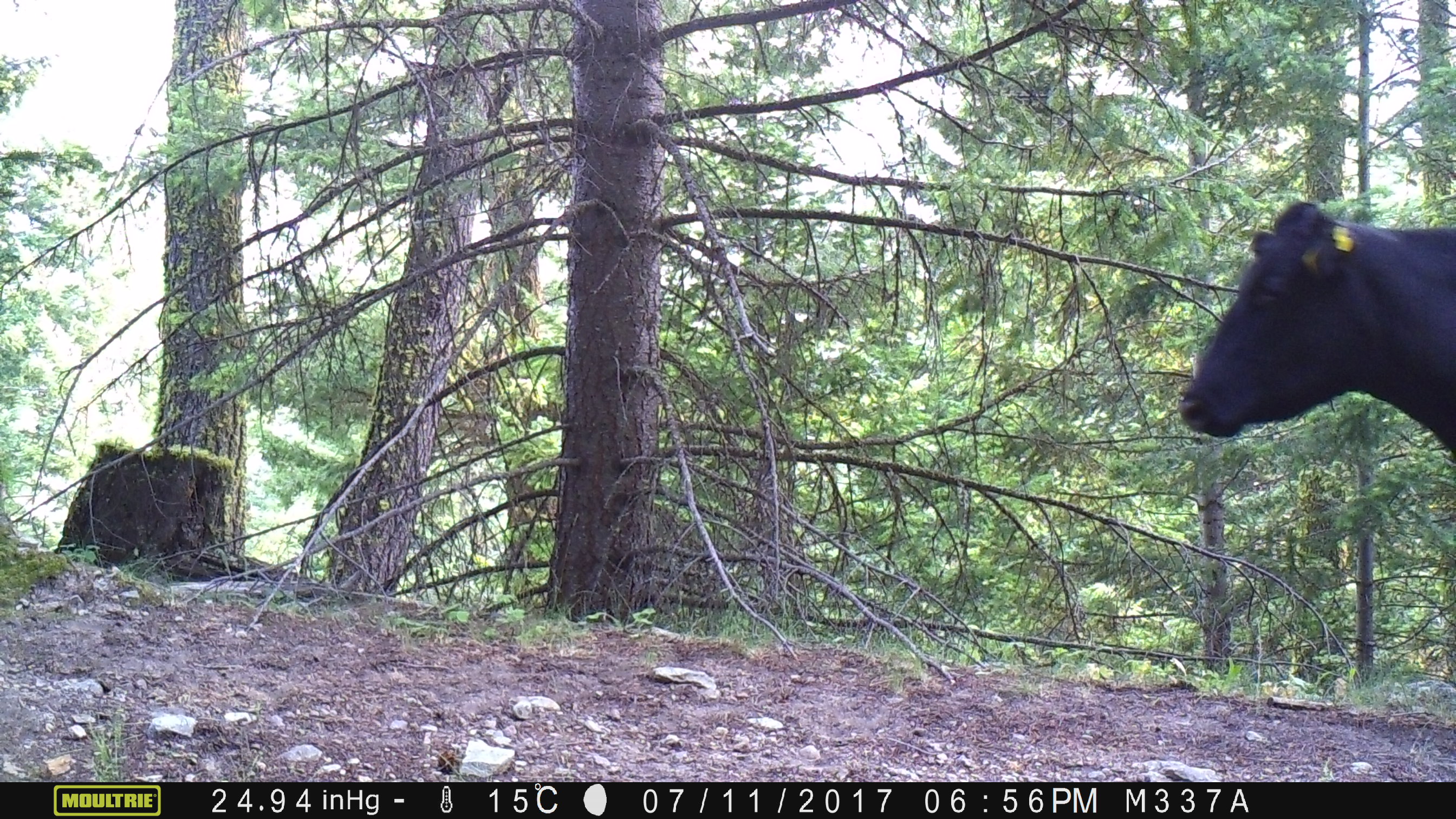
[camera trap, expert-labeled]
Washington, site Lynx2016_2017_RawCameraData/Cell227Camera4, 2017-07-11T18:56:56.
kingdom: Animalia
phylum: Chordata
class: Mammalia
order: Artiodactyla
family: Bovidae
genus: Bos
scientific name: Bos taurus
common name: domestic cattle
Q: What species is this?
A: Domestic cattle (Bos taurus).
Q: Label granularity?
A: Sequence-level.